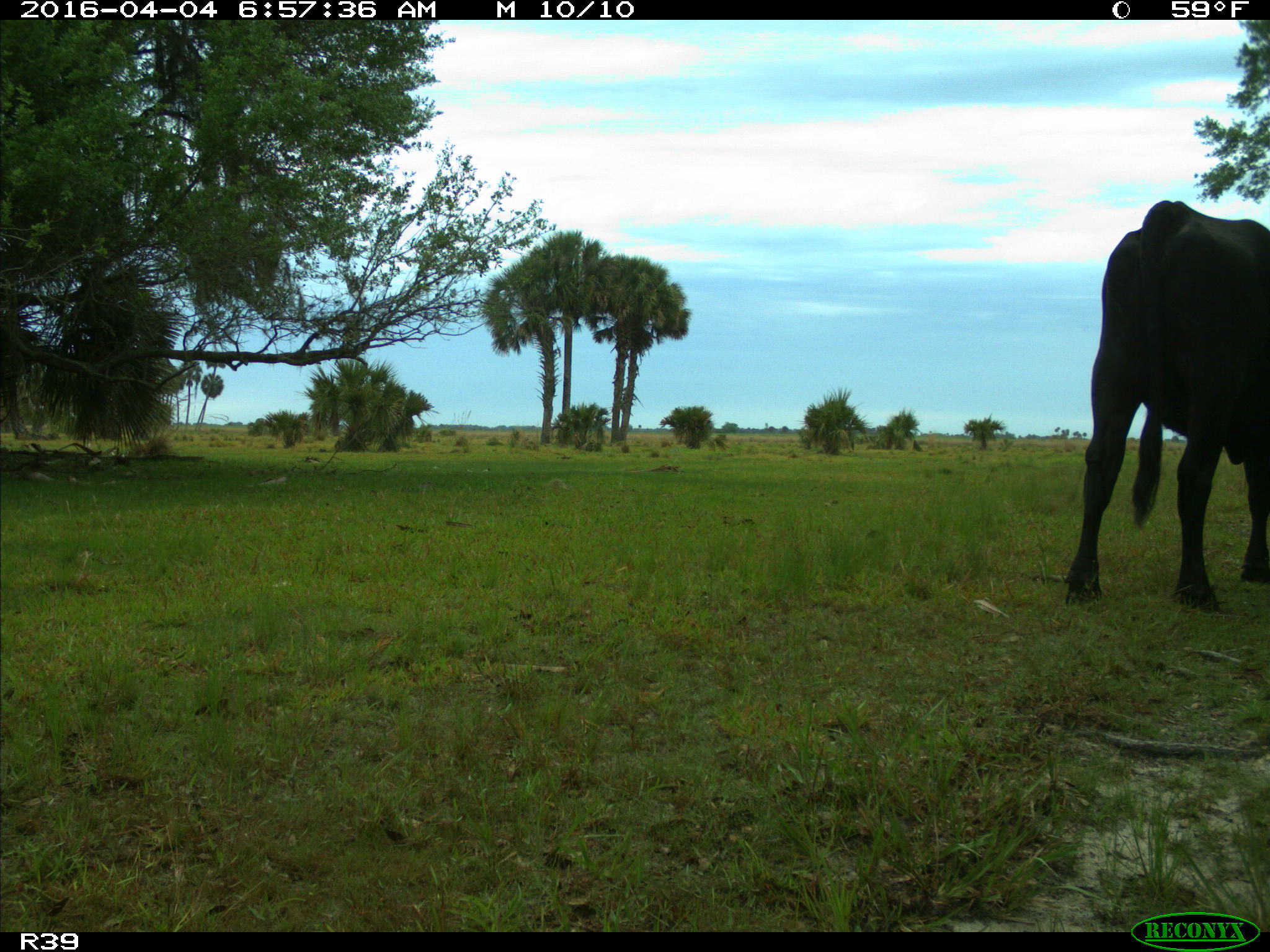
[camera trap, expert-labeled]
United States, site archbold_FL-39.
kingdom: Animalia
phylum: Chordata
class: Mammalia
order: Artiodactyla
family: Bovidae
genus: Bos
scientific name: Bos taurus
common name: domestic cow